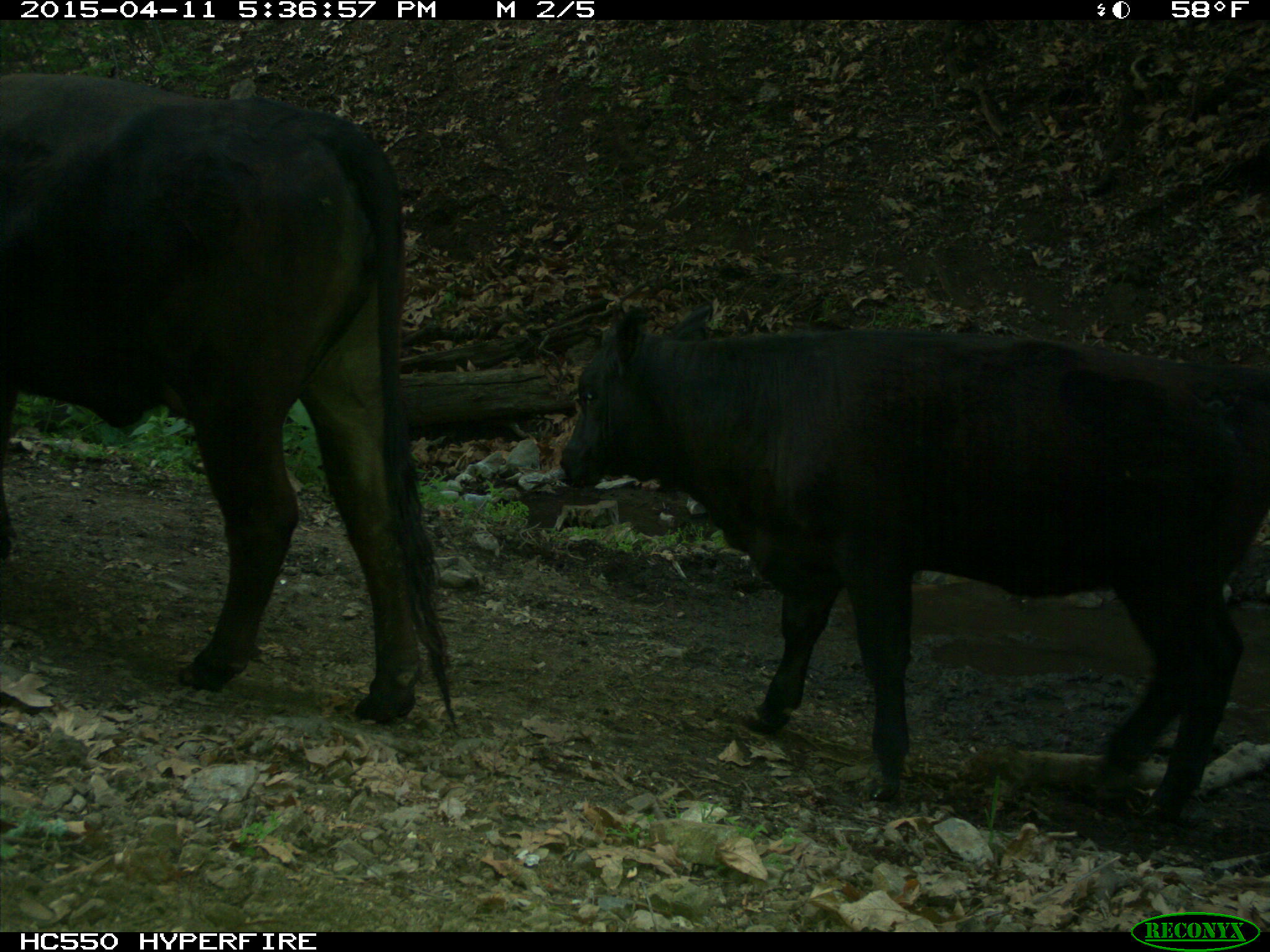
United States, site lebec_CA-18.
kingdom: Animalia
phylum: Chordata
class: Mammalia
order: Artiodactyla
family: Bovidae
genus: Bos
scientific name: Bos taurus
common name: domestic cow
Bos taurus (domestic cow).